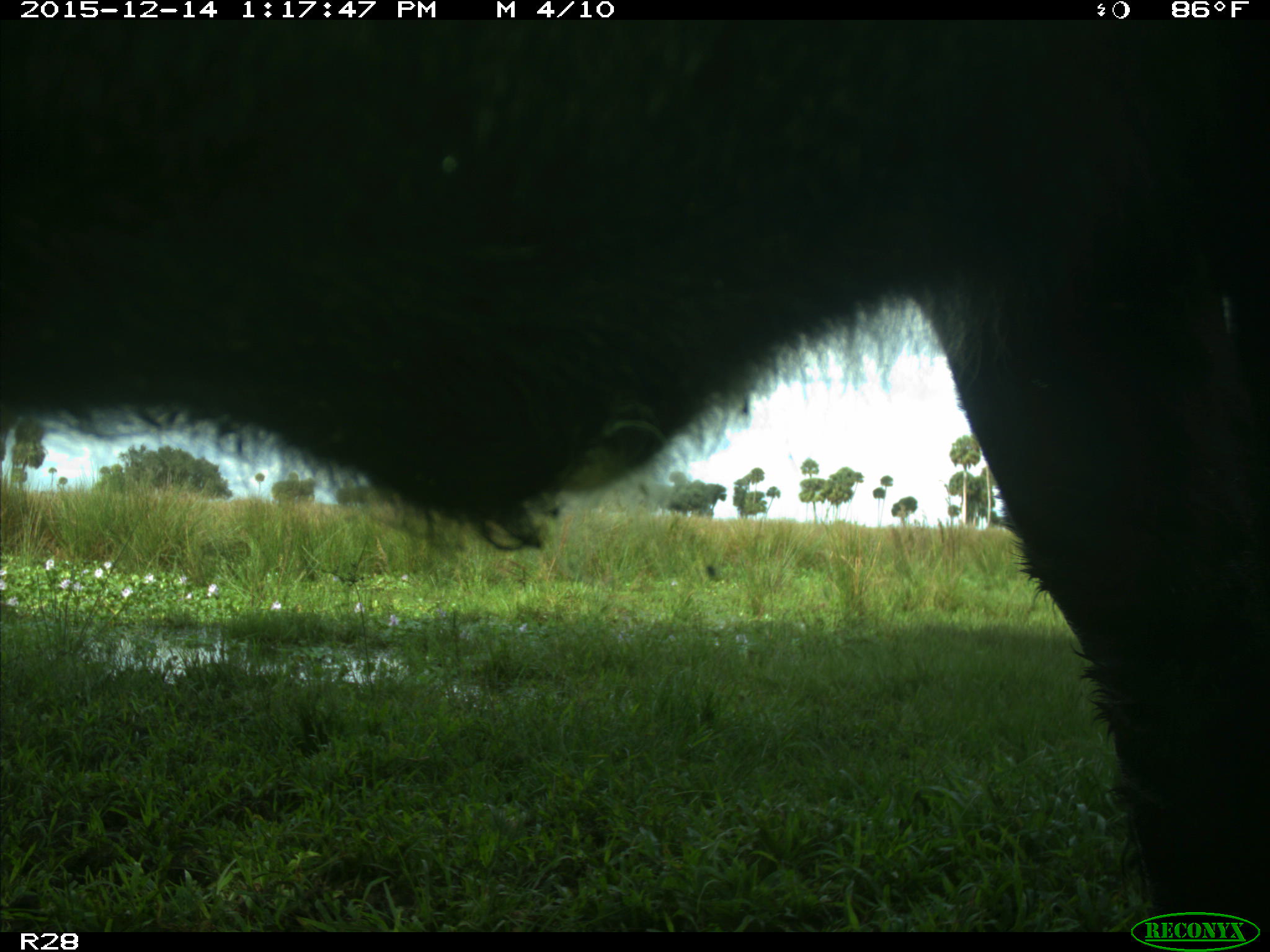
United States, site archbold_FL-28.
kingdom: Animalia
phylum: Chordata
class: Mammalia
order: Artiodactyla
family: Bovidae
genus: Bos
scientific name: Bos taurus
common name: domestic cow